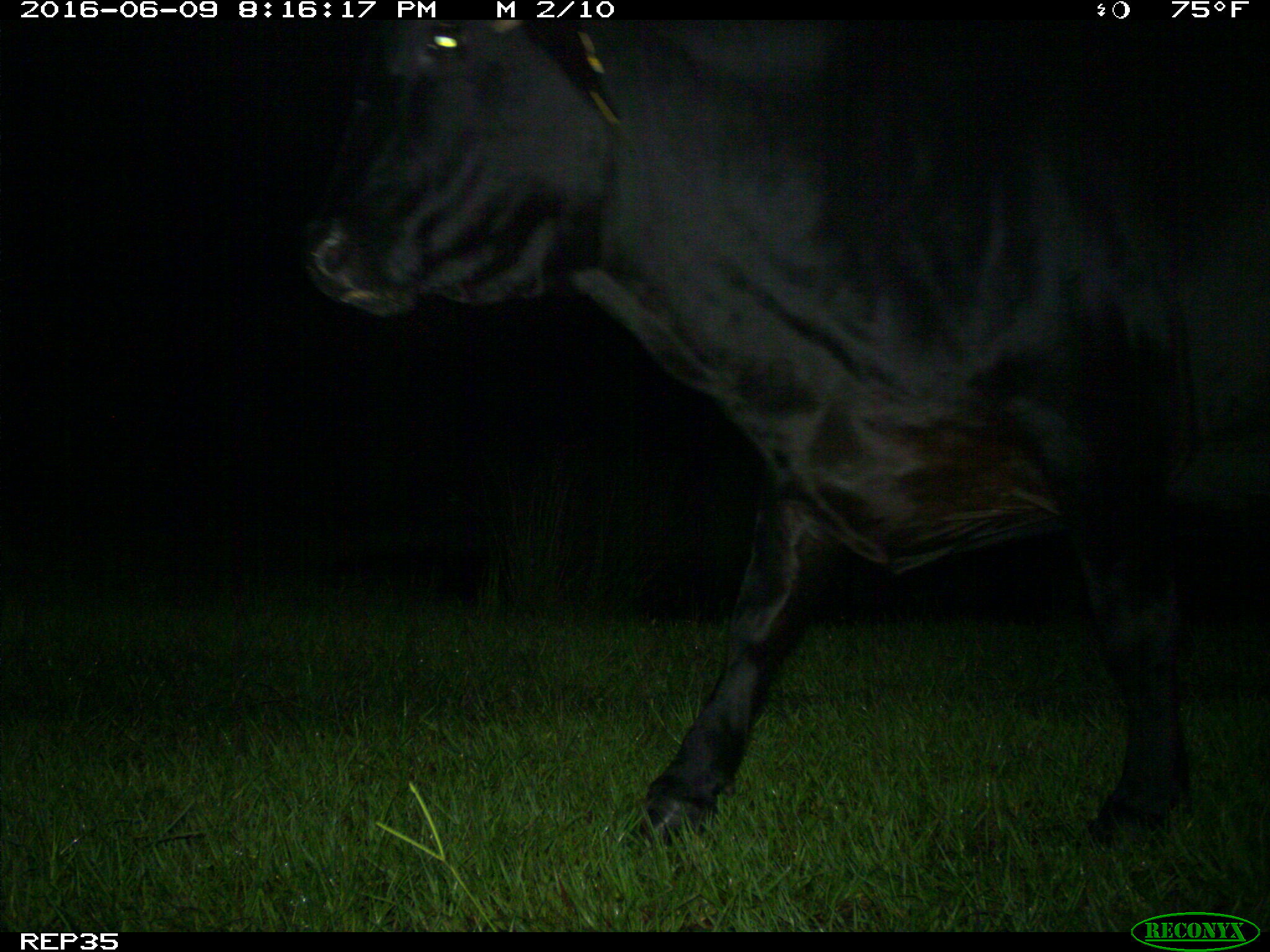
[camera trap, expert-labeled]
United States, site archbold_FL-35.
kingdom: Animalia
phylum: Chordata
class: Mammalia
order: Artiodactyla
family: Bovidae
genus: Bos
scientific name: Bos taurus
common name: domestic cow